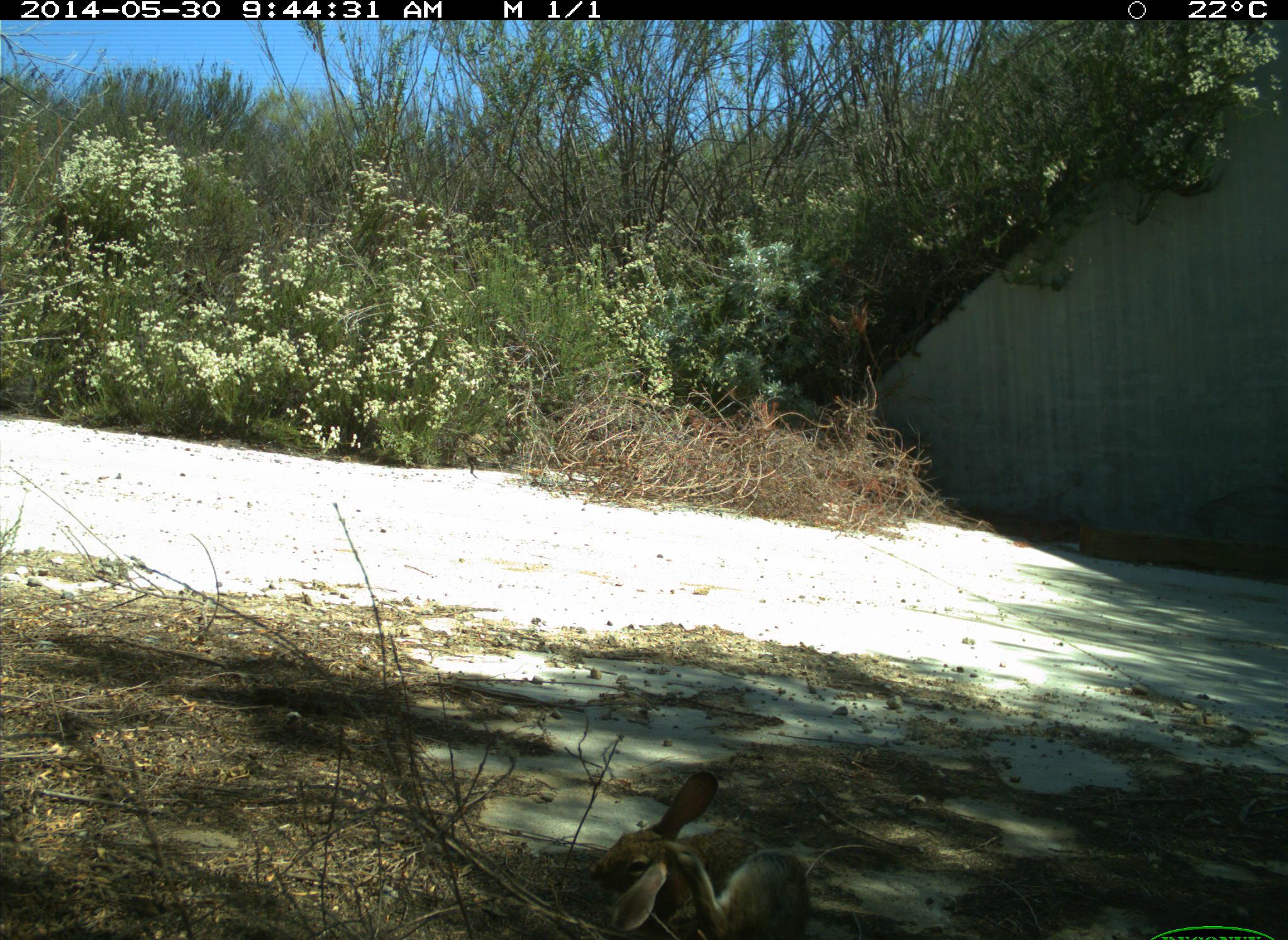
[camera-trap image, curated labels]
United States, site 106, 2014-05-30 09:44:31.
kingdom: Animalia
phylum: Chordata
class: Mammalia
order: Lagomorpha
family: Leporidae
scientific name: Leporidae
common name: rabbits and hares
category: rabbit